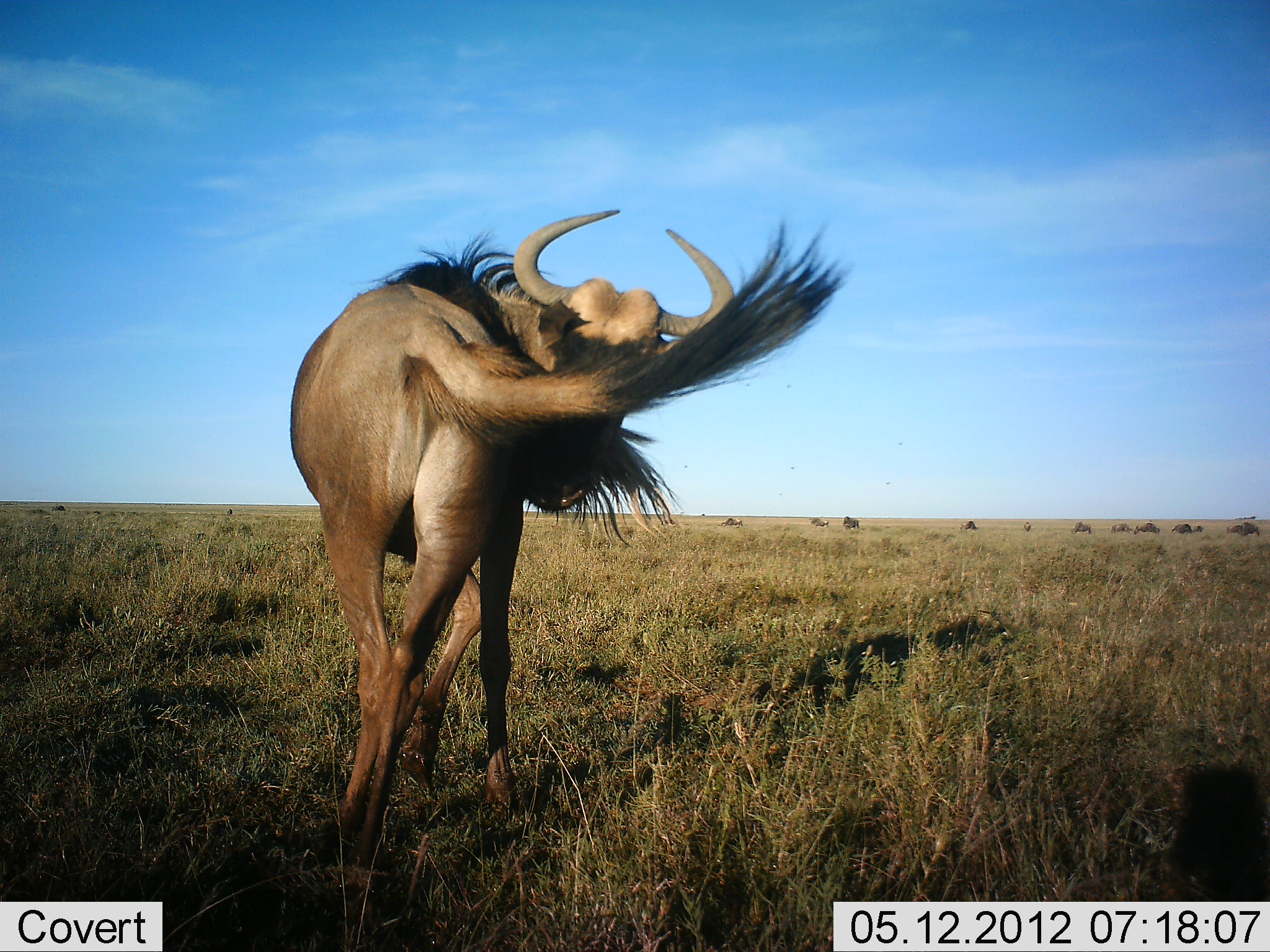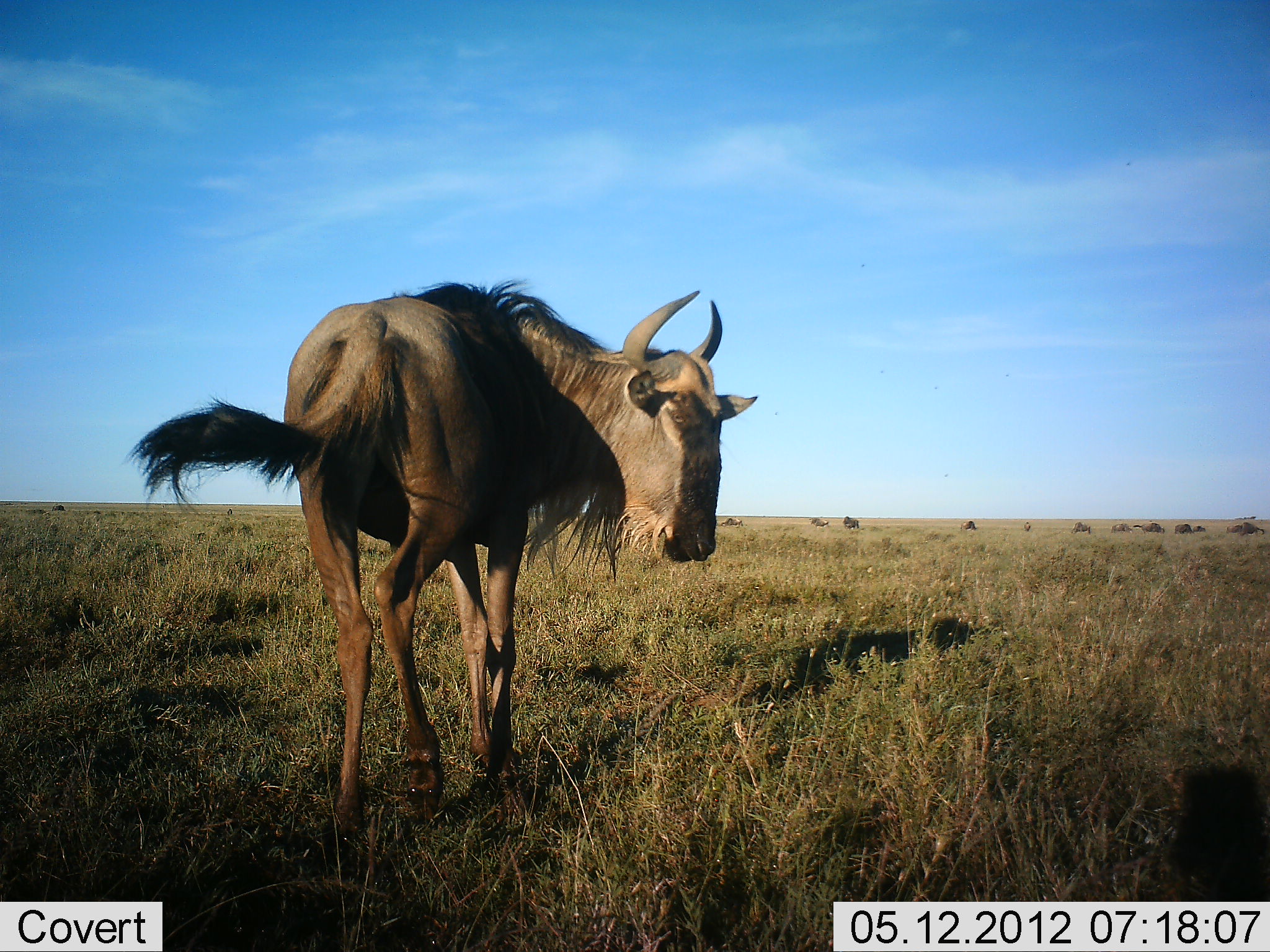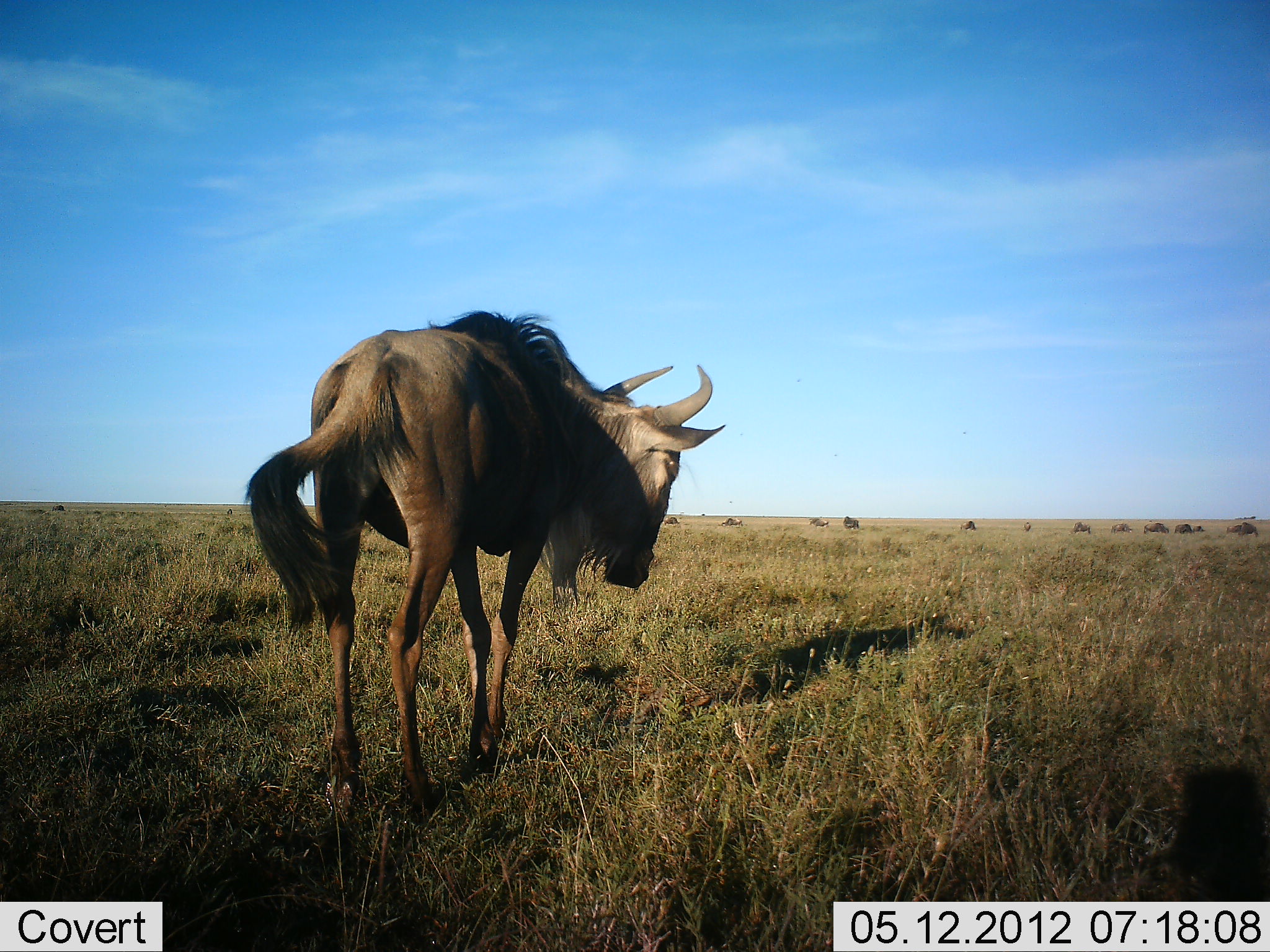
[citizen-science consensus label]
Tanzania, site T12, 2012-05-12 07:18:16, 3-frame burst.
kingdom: Animalia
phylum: Chordata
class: Mammalia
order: Artiodactyla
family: Bovidae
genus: Connochaetes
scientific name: Connochaetes taurinus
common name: blue wildebeest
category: wildebeest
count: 1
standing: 60%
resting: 0%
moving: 40%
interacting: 0%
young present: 0%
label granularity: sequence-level